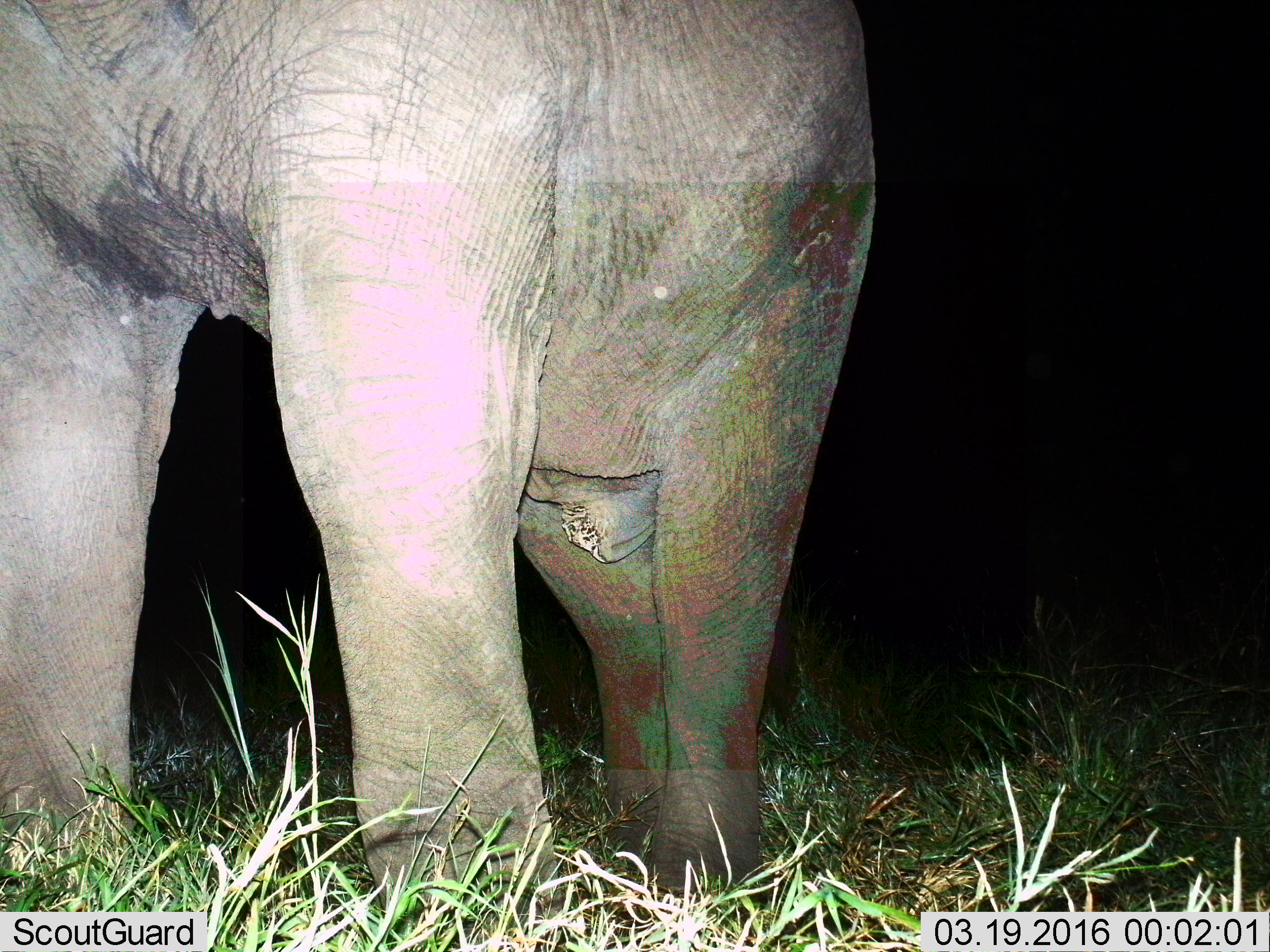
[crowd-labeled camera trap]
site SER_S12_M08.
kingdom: Animalia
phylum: Chordata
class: Mammalia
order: Proboscidea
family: Elephantidae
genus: Loxodonta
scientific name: Loxodonta africana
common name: african bush elephant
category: elephant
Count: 1.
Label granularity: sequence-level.